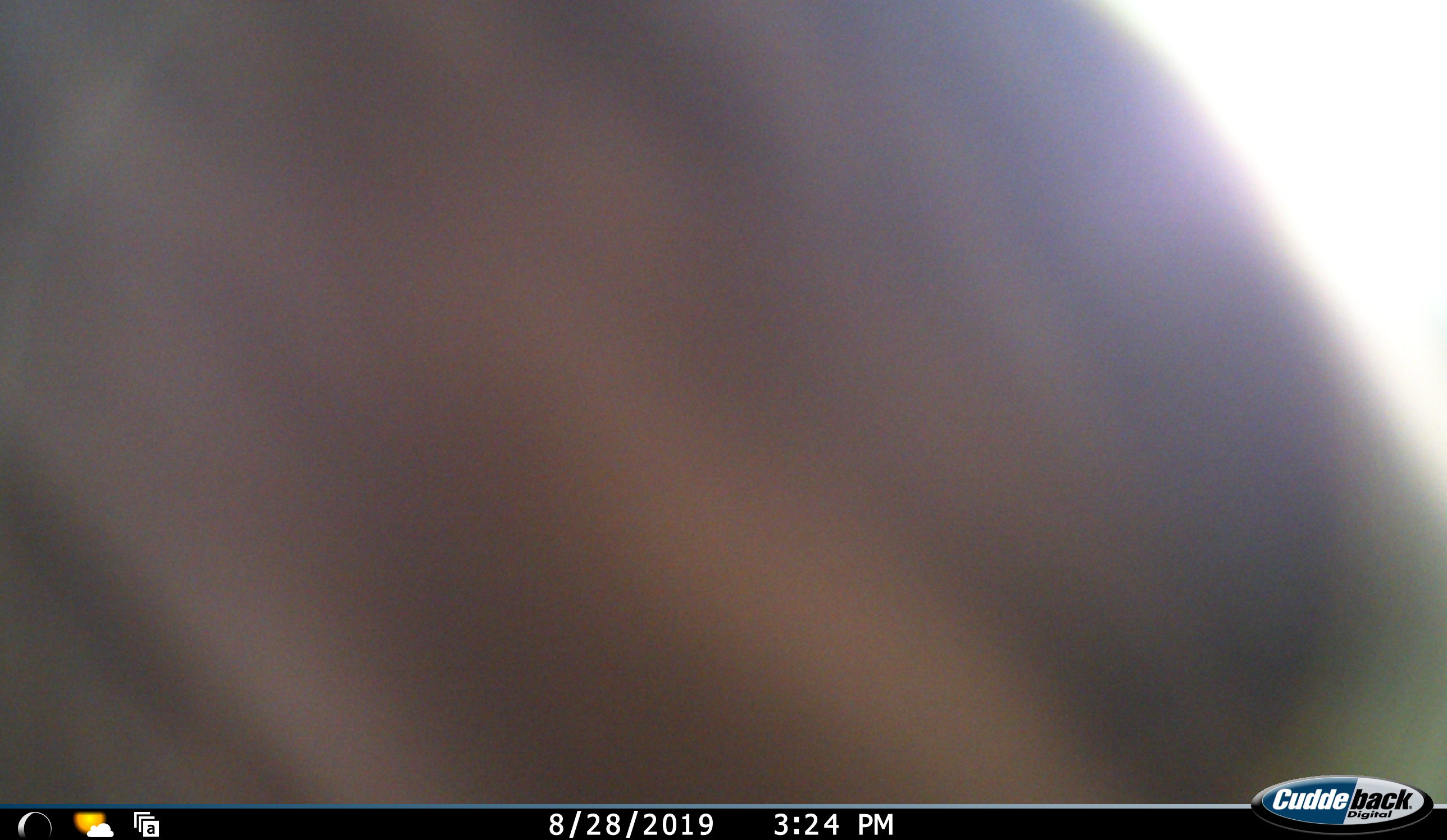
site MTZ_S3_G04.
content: unidentified animal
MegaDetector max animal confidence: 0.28